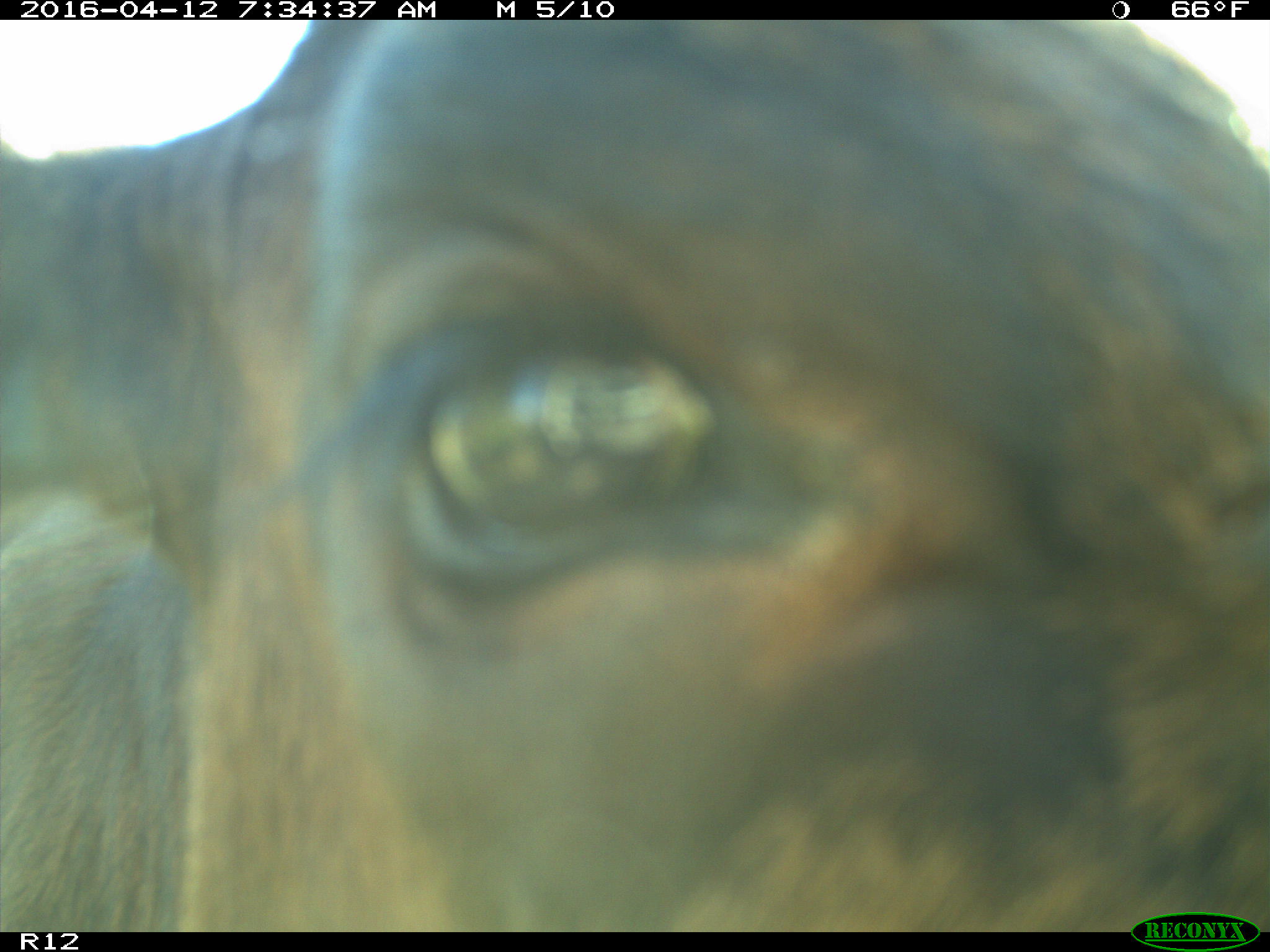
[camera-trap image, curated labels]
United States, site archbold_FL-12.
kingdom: Animalia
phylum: Chordata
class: Mammalia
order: Artiodactyla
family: Bovidae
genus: Bos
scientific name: Bos taurus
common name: domestic cow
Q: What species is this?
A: Bos taurus (domestic cow).